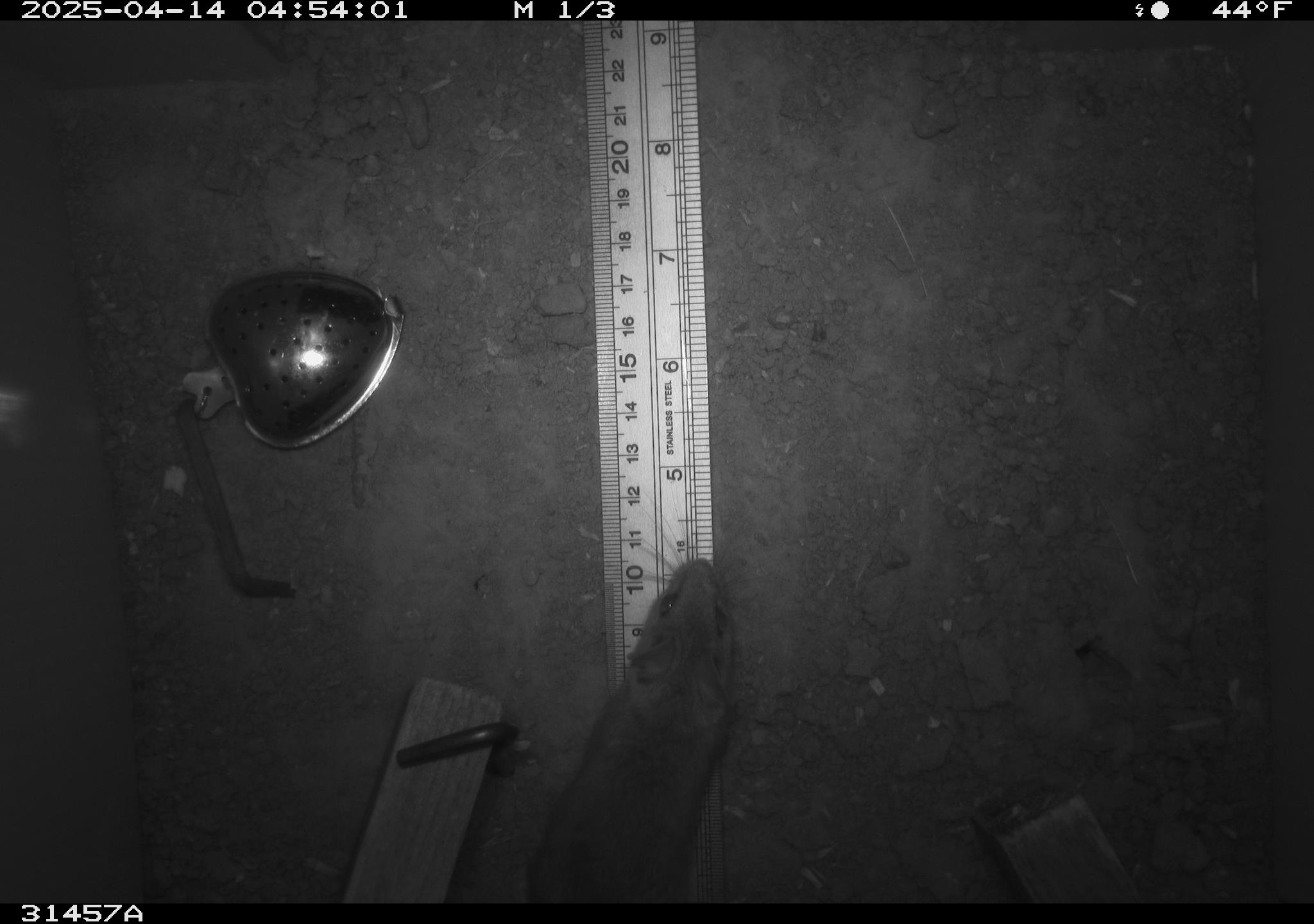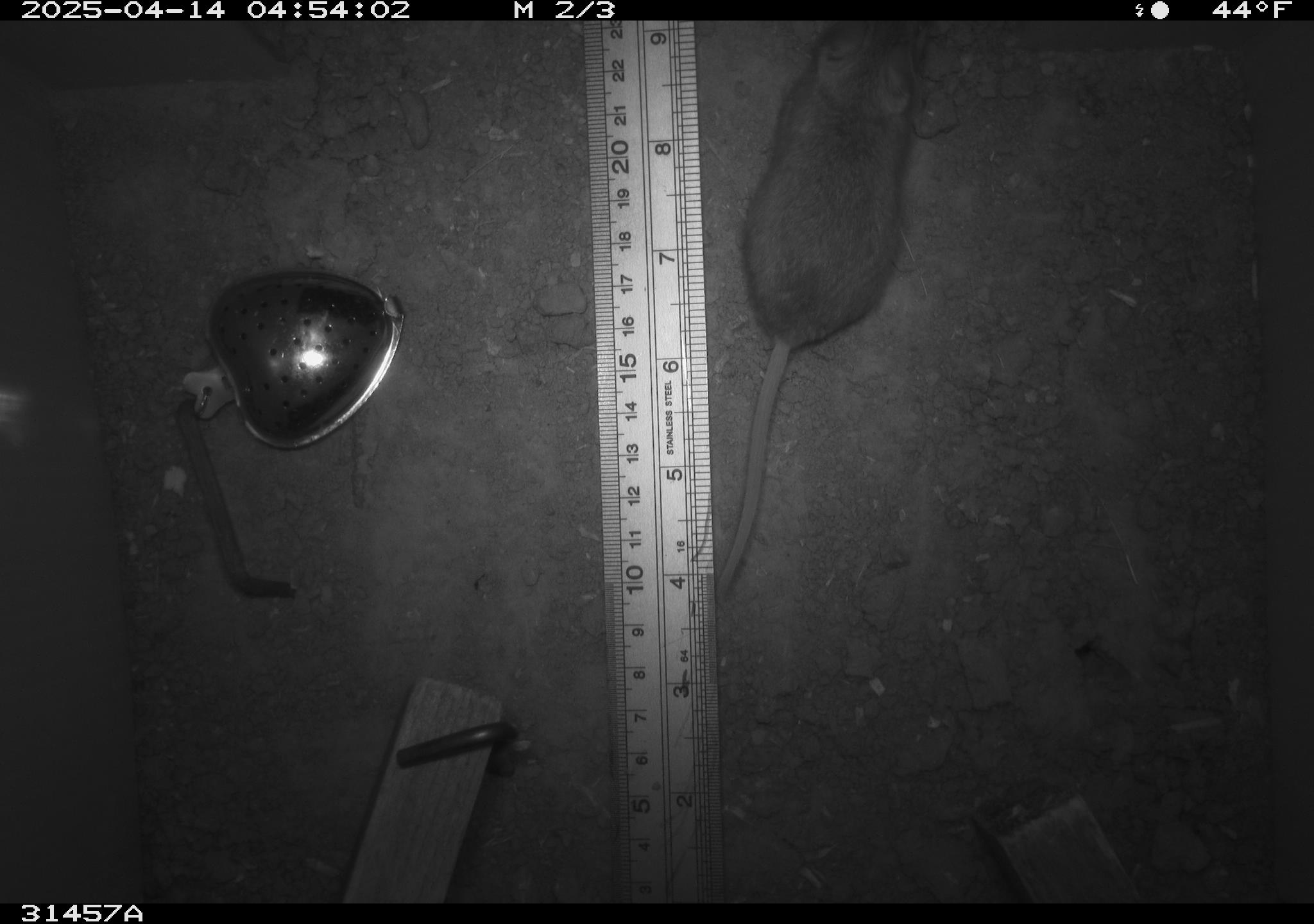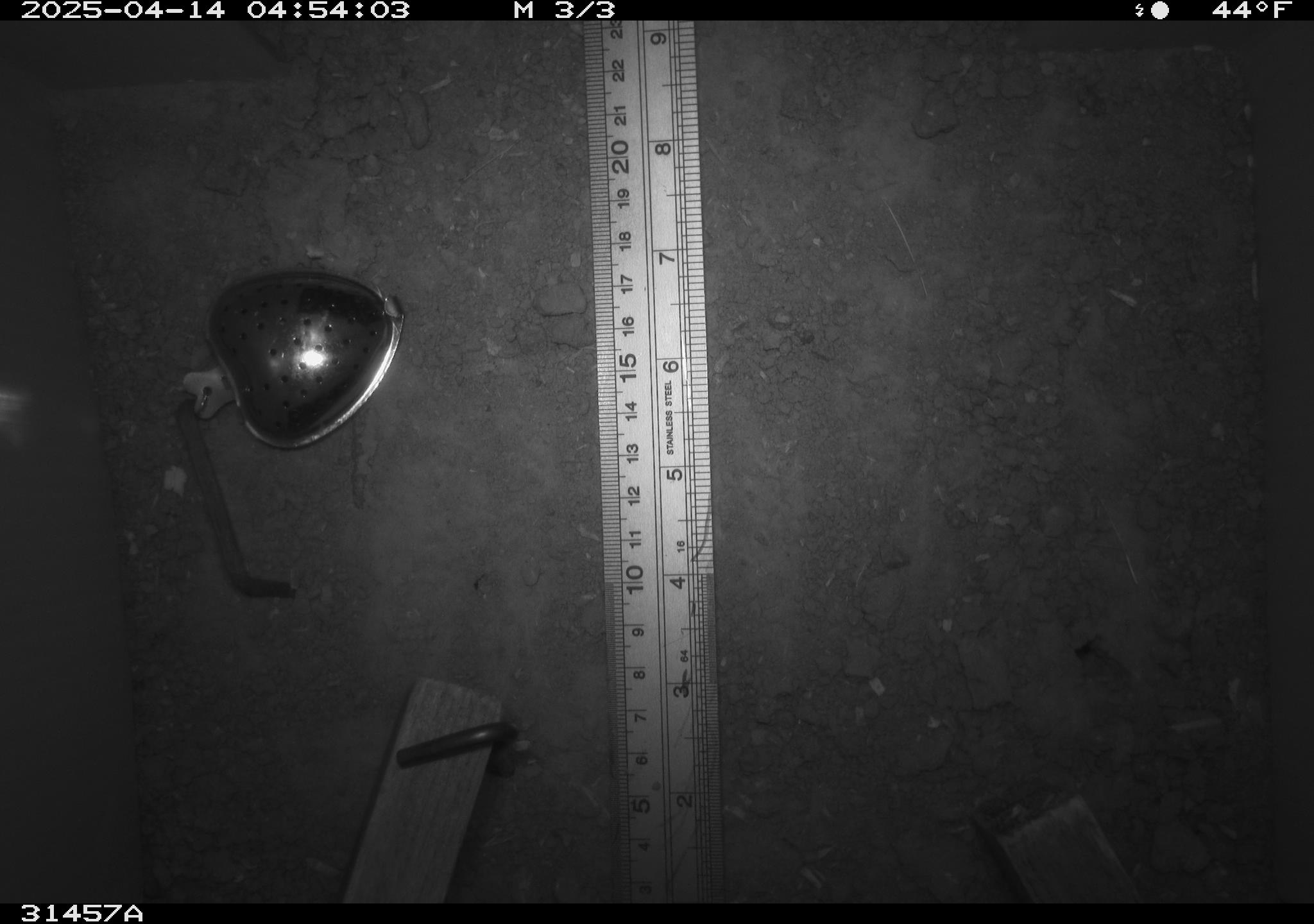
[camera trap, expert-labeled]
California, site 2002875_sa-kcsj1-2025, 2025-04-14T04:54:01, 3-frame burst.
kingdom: Animalia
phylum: Chordata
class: Mammalia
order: Rodentia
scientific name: Rodentia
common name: rodent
Rodent (Rodentia).